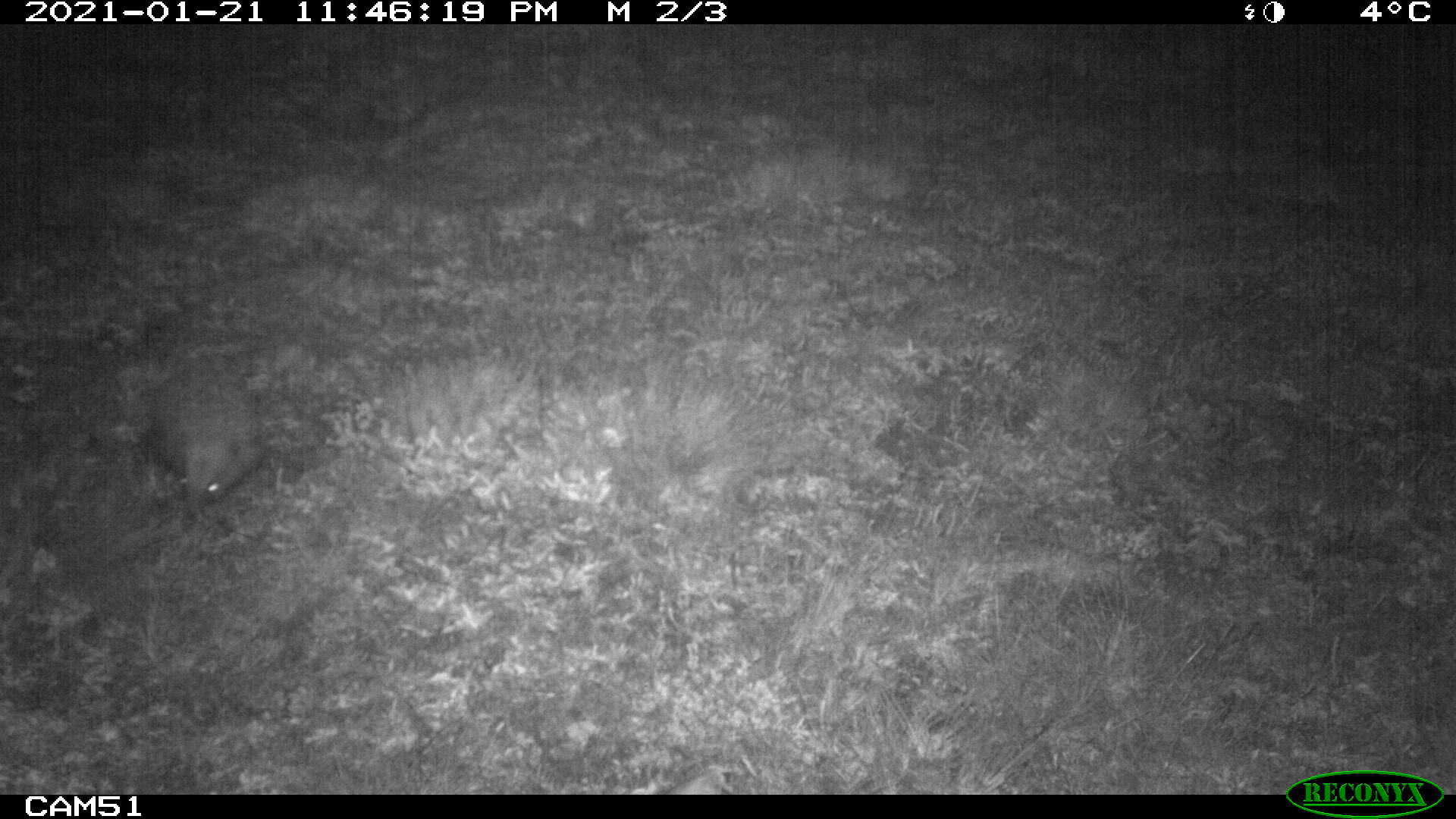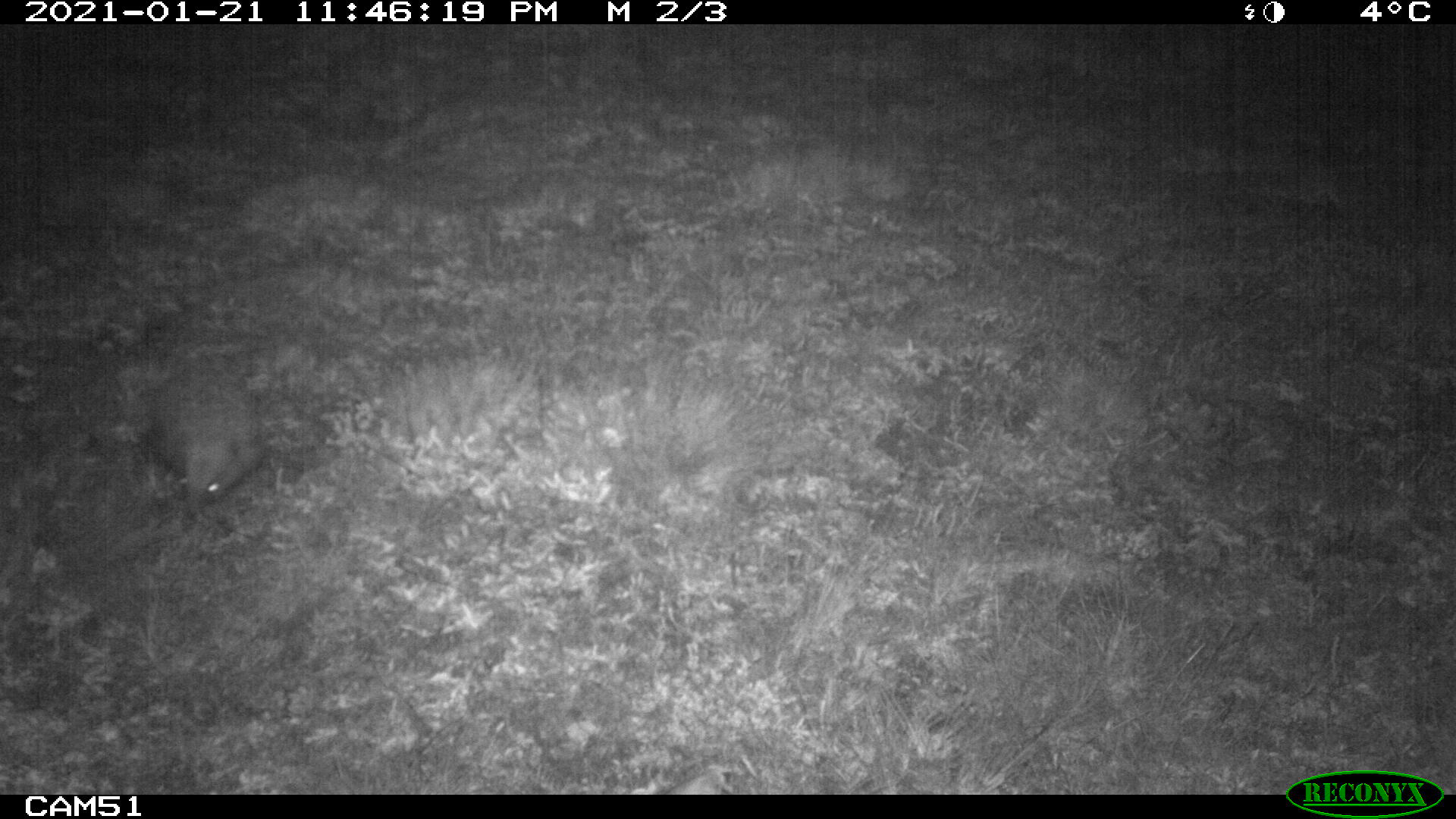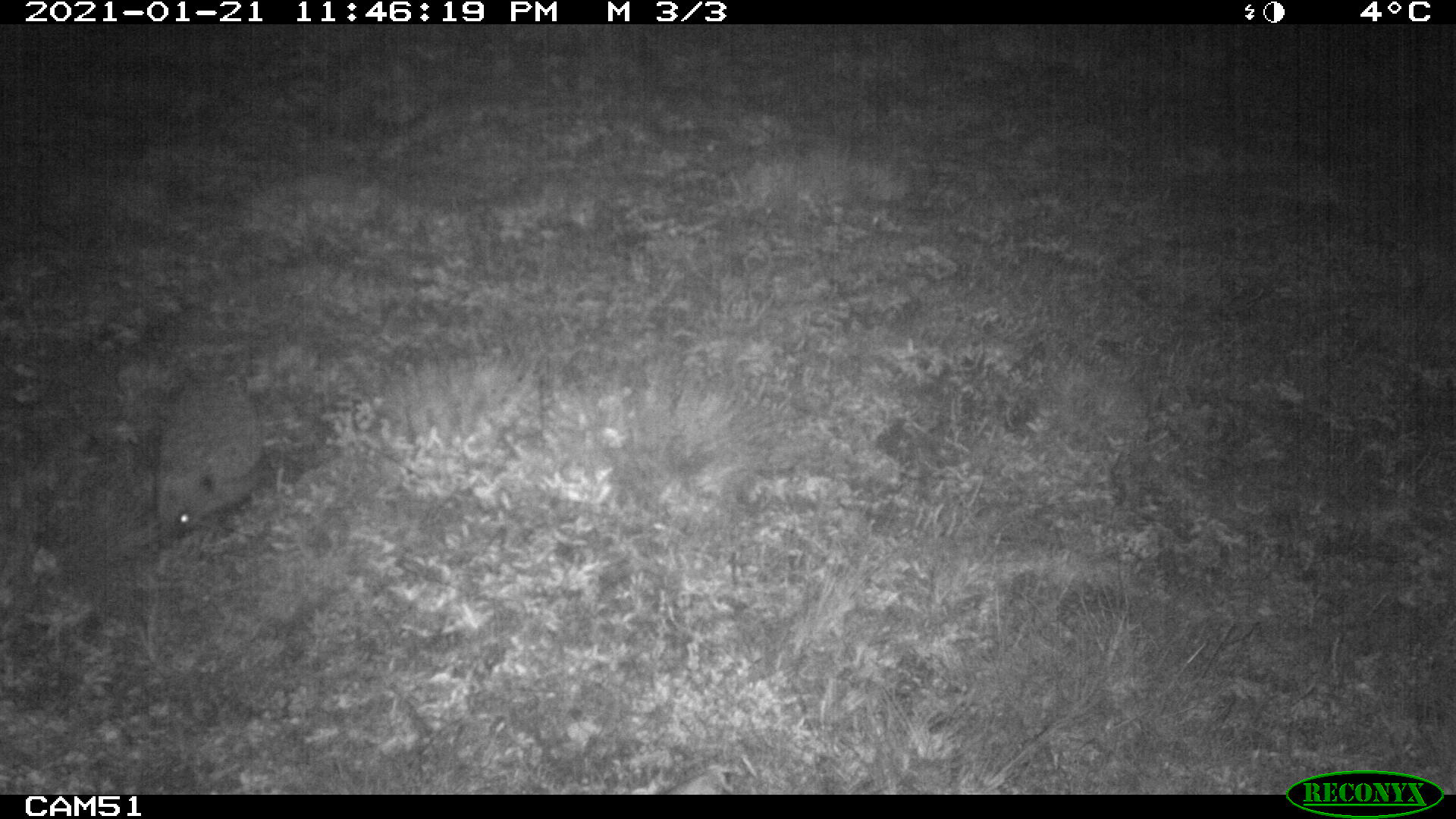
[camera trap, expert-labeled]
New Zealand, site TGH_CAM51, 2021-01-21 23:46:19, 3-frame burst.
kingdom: Animalia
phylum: Chordata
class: Mammalia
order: Eulipotyphla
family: Erinaceidae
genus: Erinaceus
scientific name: Erinaceus europaeus europaeus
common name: european hedgehog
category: hedgehog